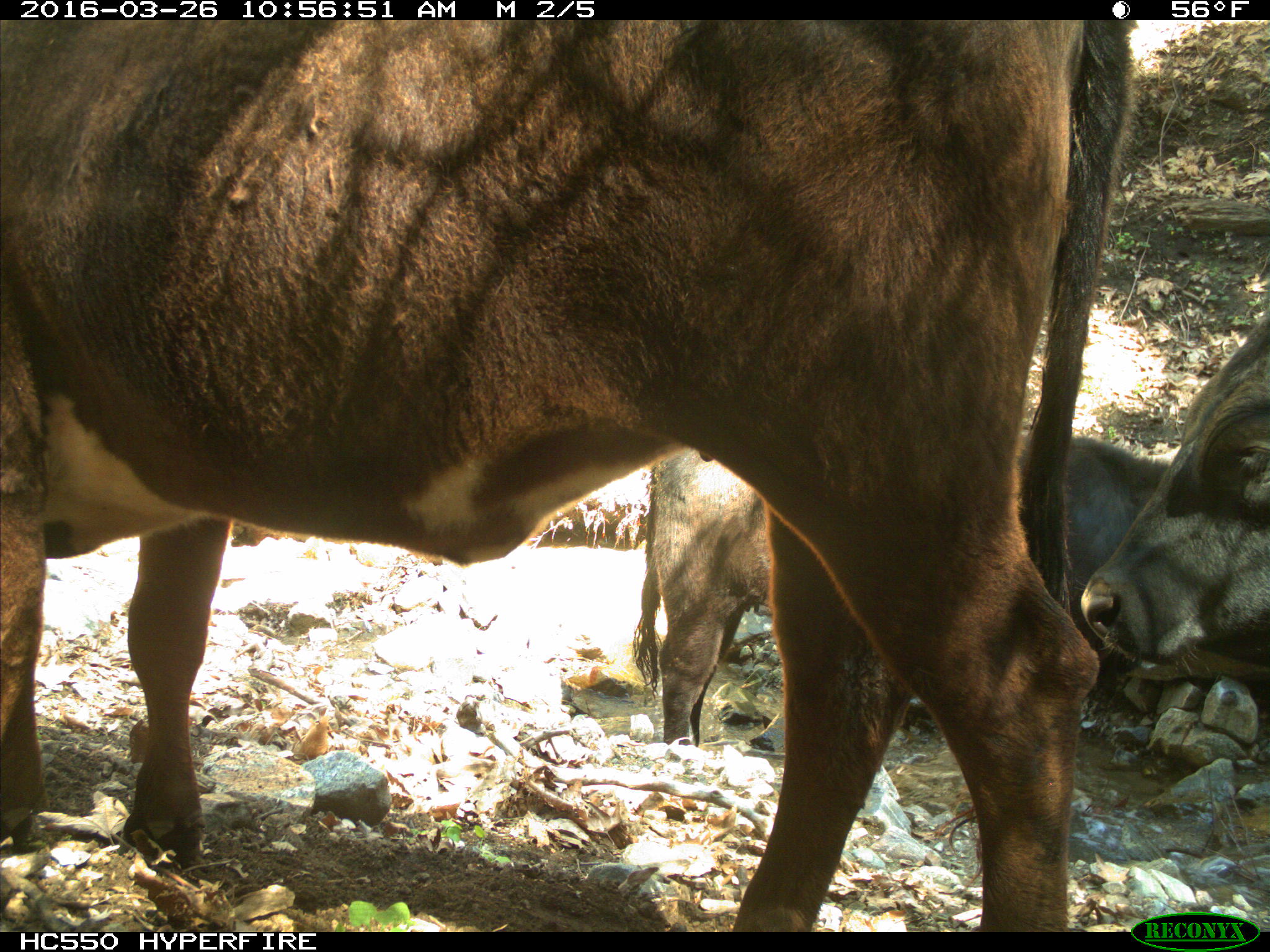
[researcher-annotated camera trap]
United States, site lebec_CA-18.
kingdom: Animalia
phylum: Chordata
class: Mammalia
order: Artiodactyla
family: Bovidae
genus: Bos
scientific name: Bos taurus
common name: domestic cow